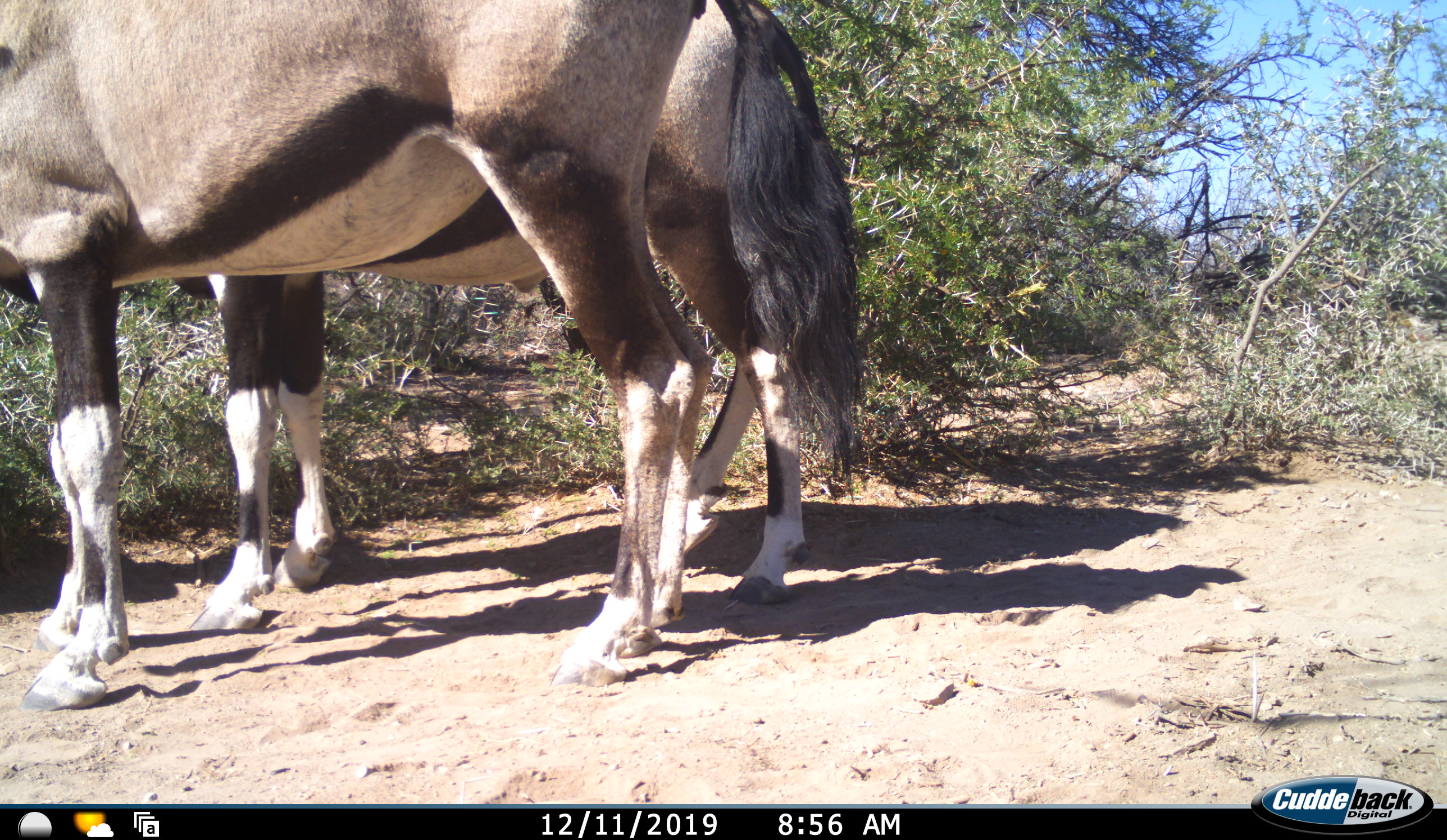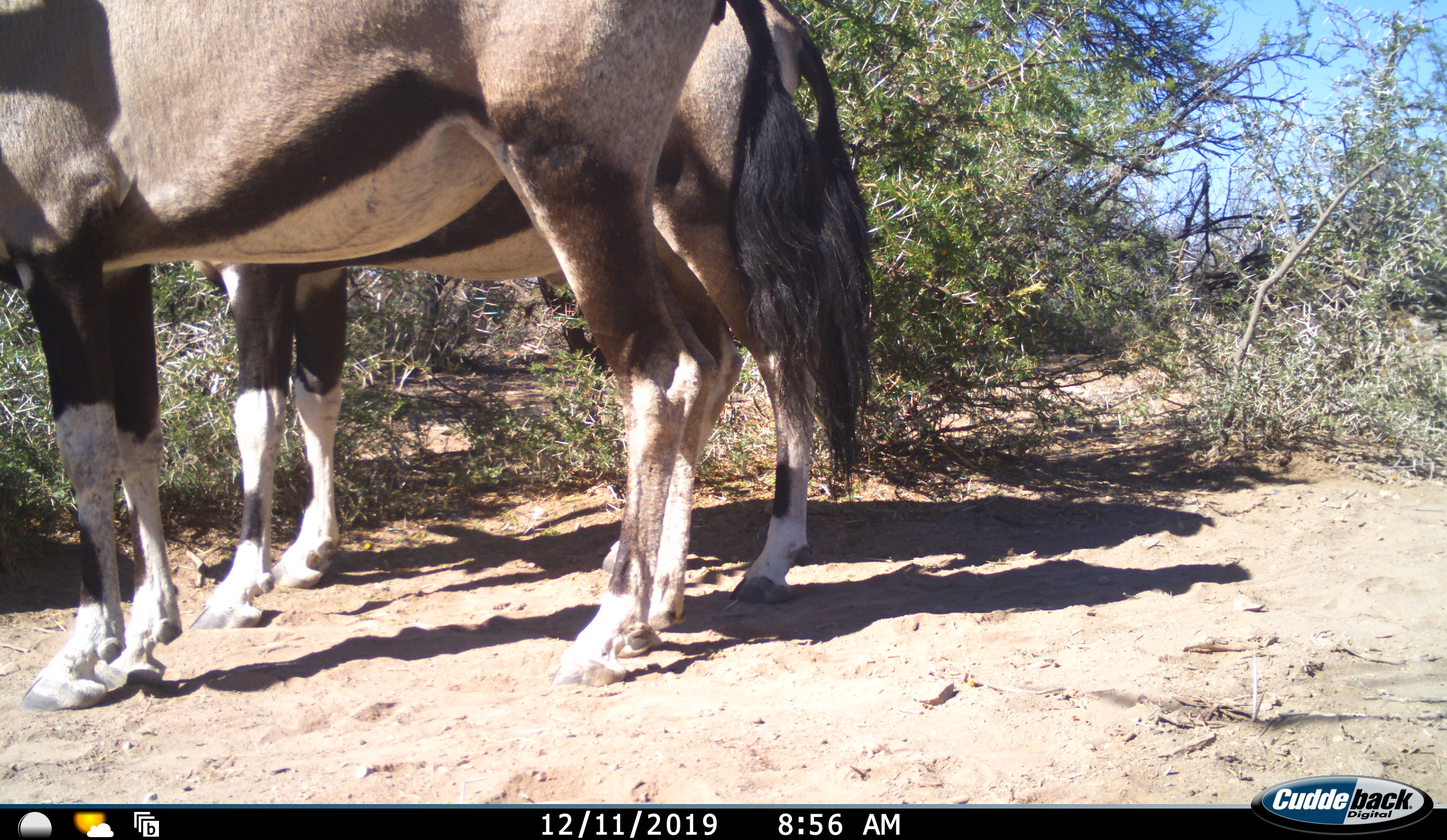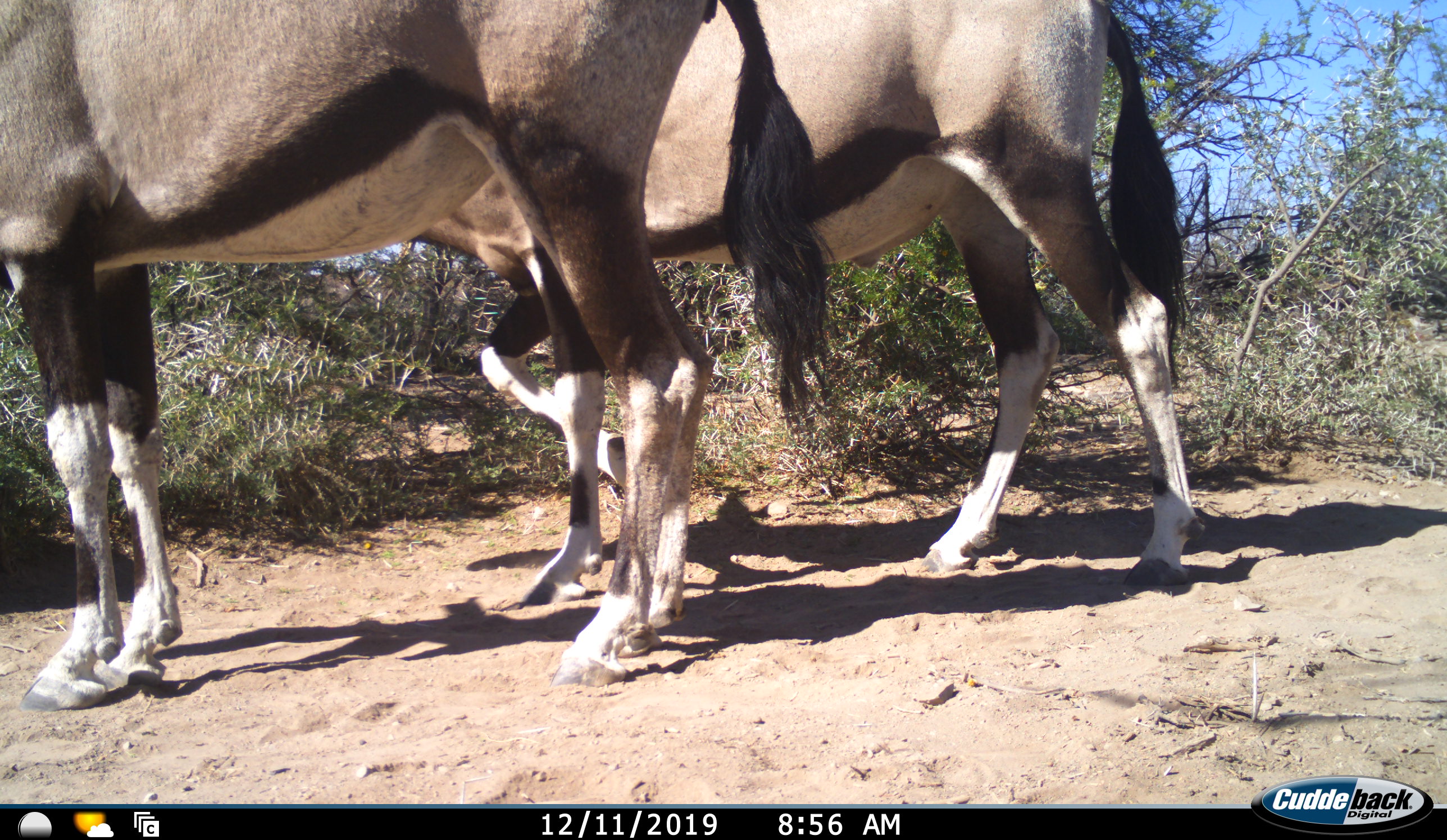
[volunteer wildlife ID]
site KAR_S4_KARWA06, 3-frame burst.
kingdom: Animalia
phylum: Chordata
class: Mammalia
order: Artiodactyla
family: Bovidae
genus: Oryx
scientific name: Oryx gazella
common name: gemsbok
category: oryx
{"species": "oryx (gemsbok) (Oryx gazella)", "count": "2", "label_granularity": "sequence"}